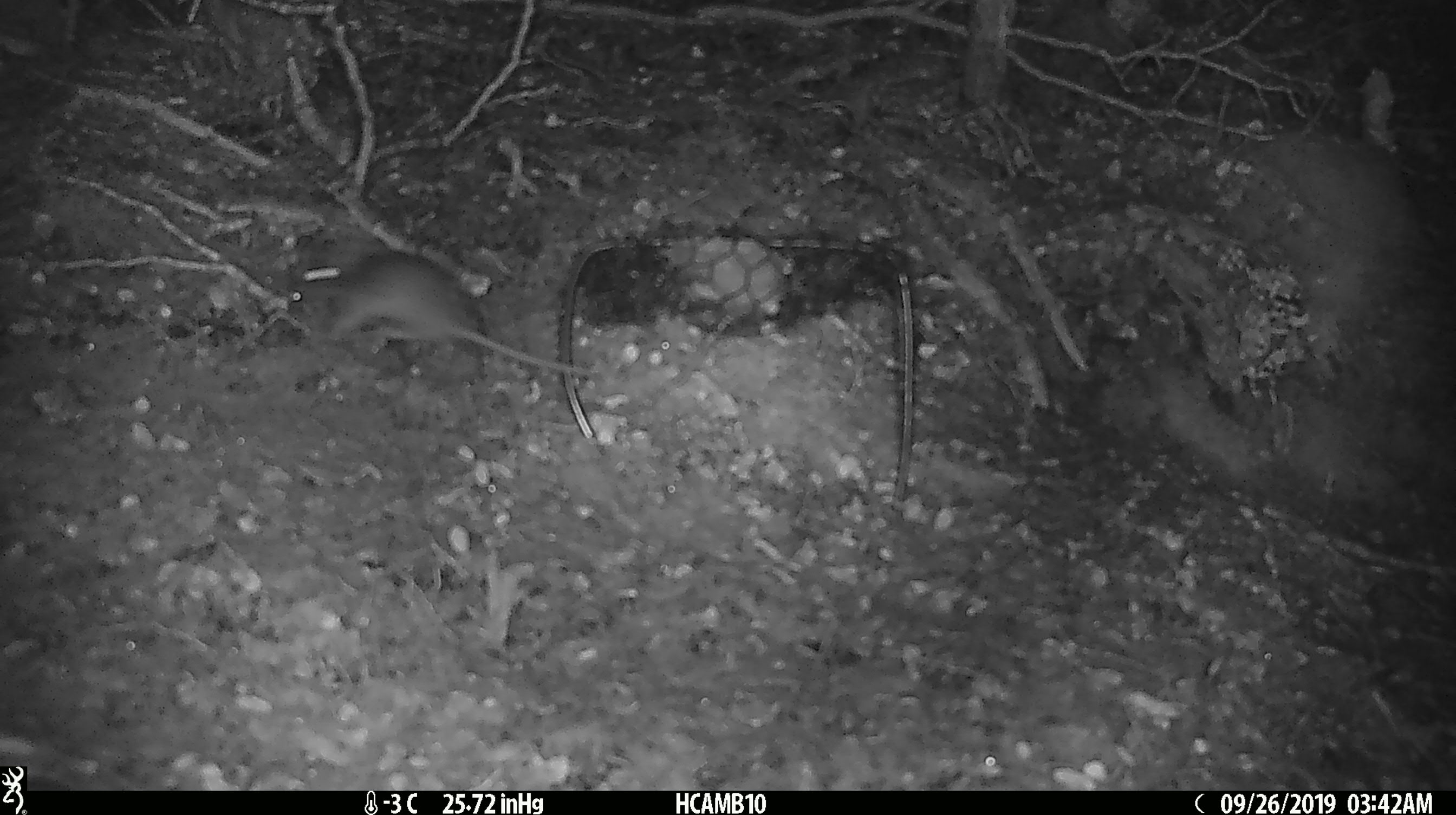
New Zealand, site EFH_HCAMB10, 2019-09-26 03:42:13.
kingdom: Animalia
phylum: Chordata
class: Mammalia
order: Rodentia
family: Muridae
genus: Mus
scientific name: Mus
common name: mouse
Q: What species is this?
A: Mouse (Mus).